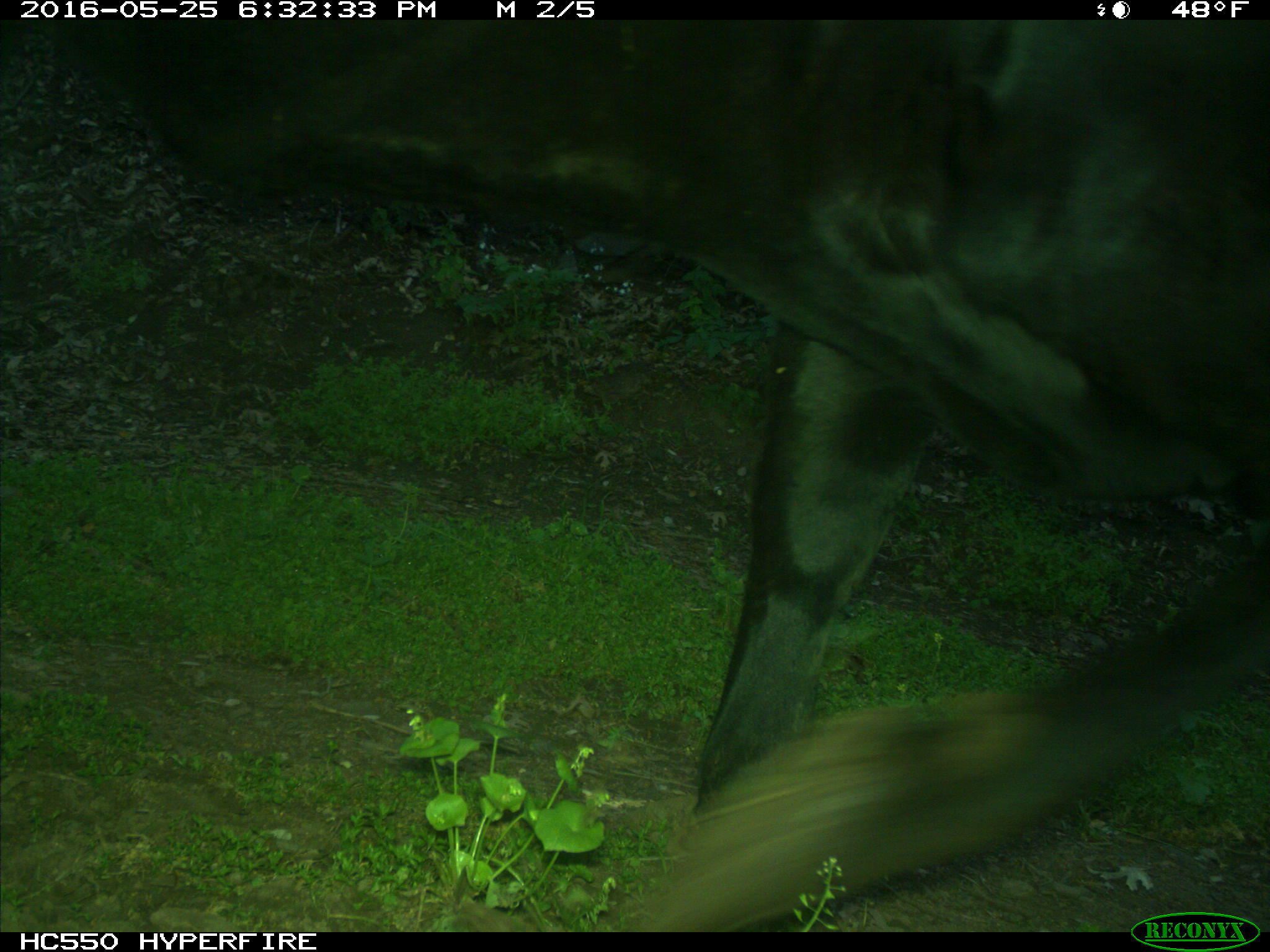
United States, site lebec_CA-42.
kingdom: Animalia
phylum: Chordata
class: Mammalia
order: Artiodactyla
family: Bovidae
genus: Bos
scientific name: Bos taurus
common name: domestic cow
Bos taurus (domestic cow).